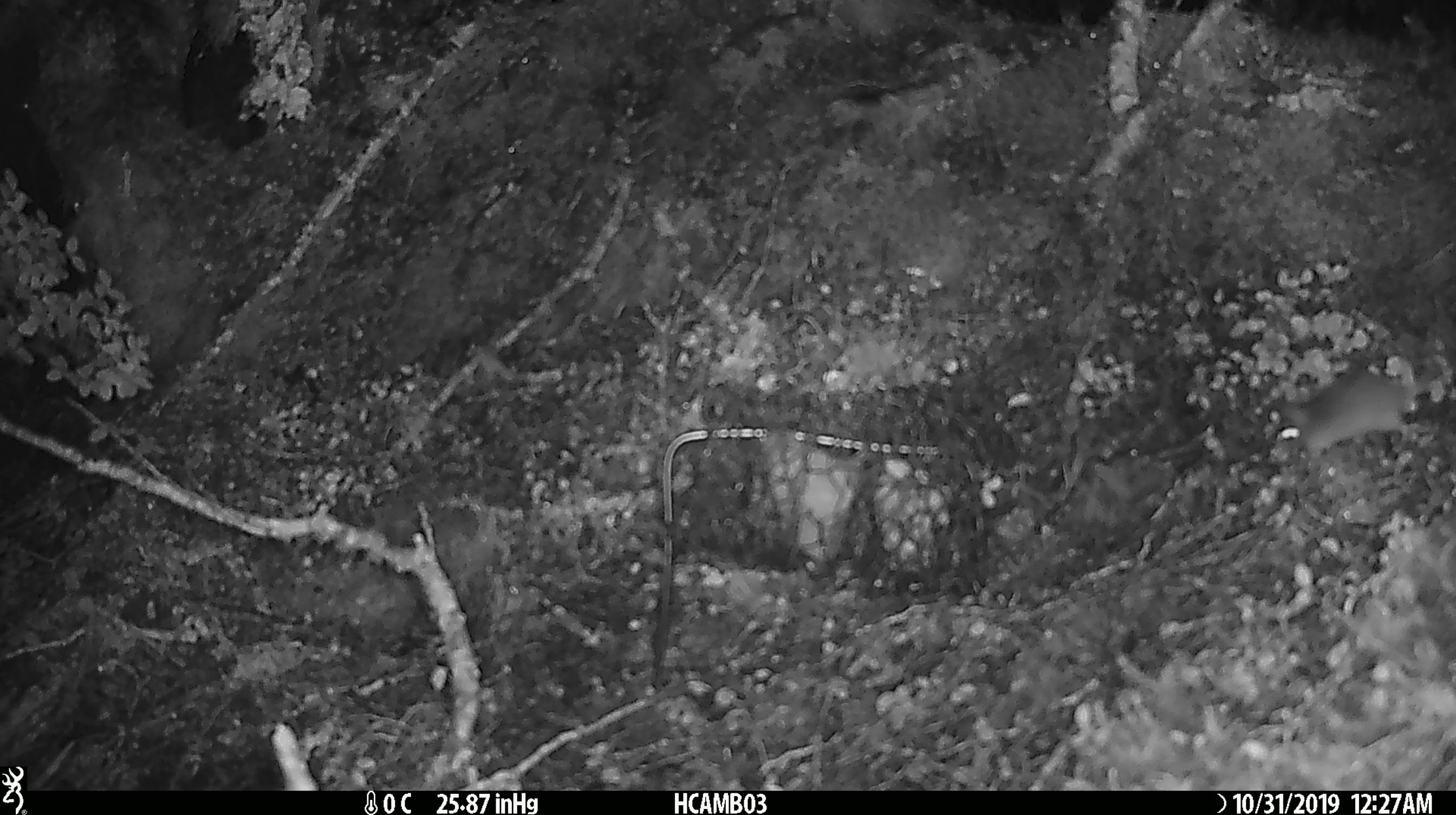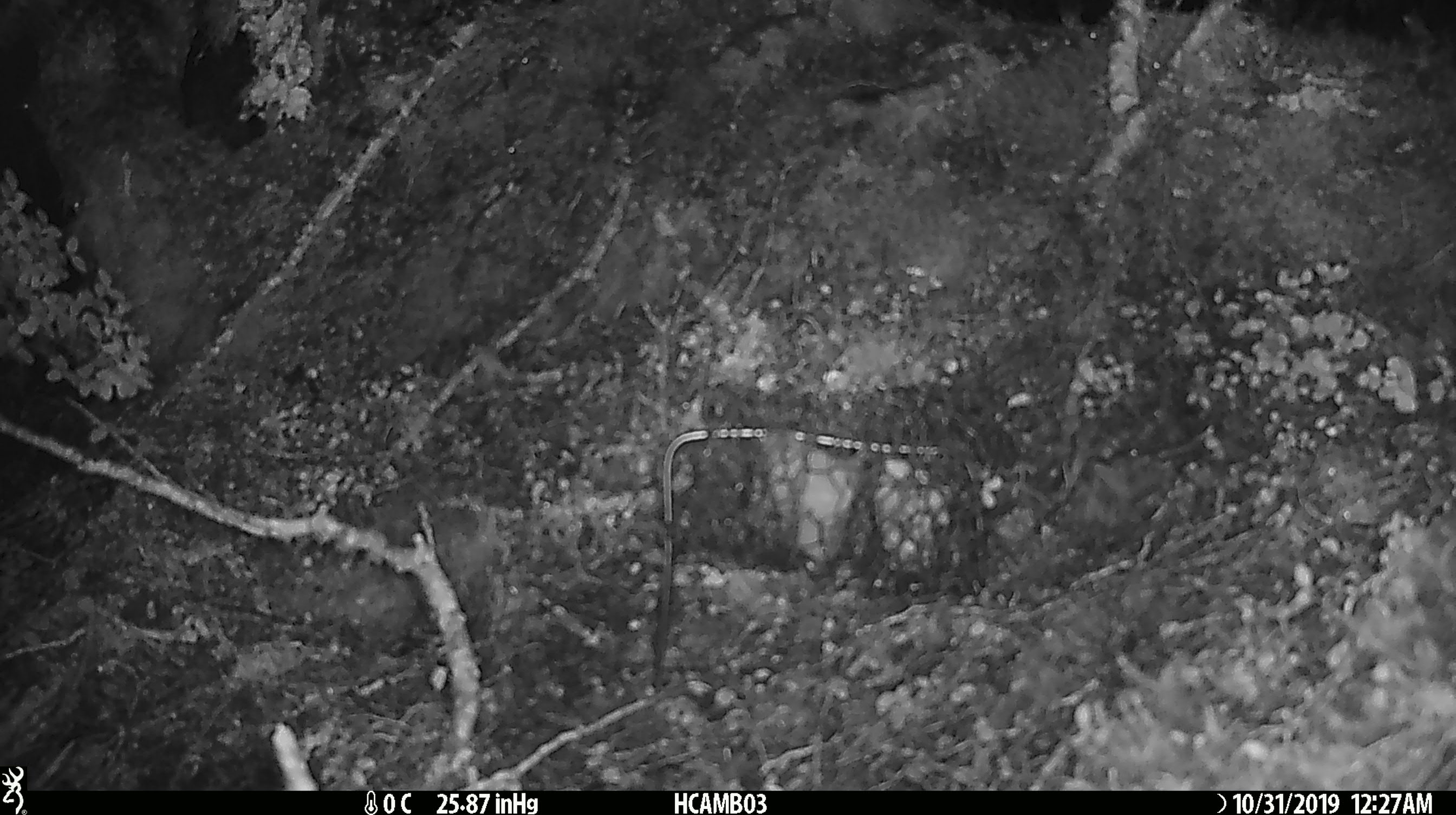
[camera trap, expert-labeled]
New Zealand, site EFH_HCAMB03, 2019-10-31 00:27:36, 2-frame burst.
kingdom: Animalia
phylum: Chordata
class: Mammalia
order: Rodentia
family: Muridae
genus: Mus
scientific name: Mus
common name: mouse